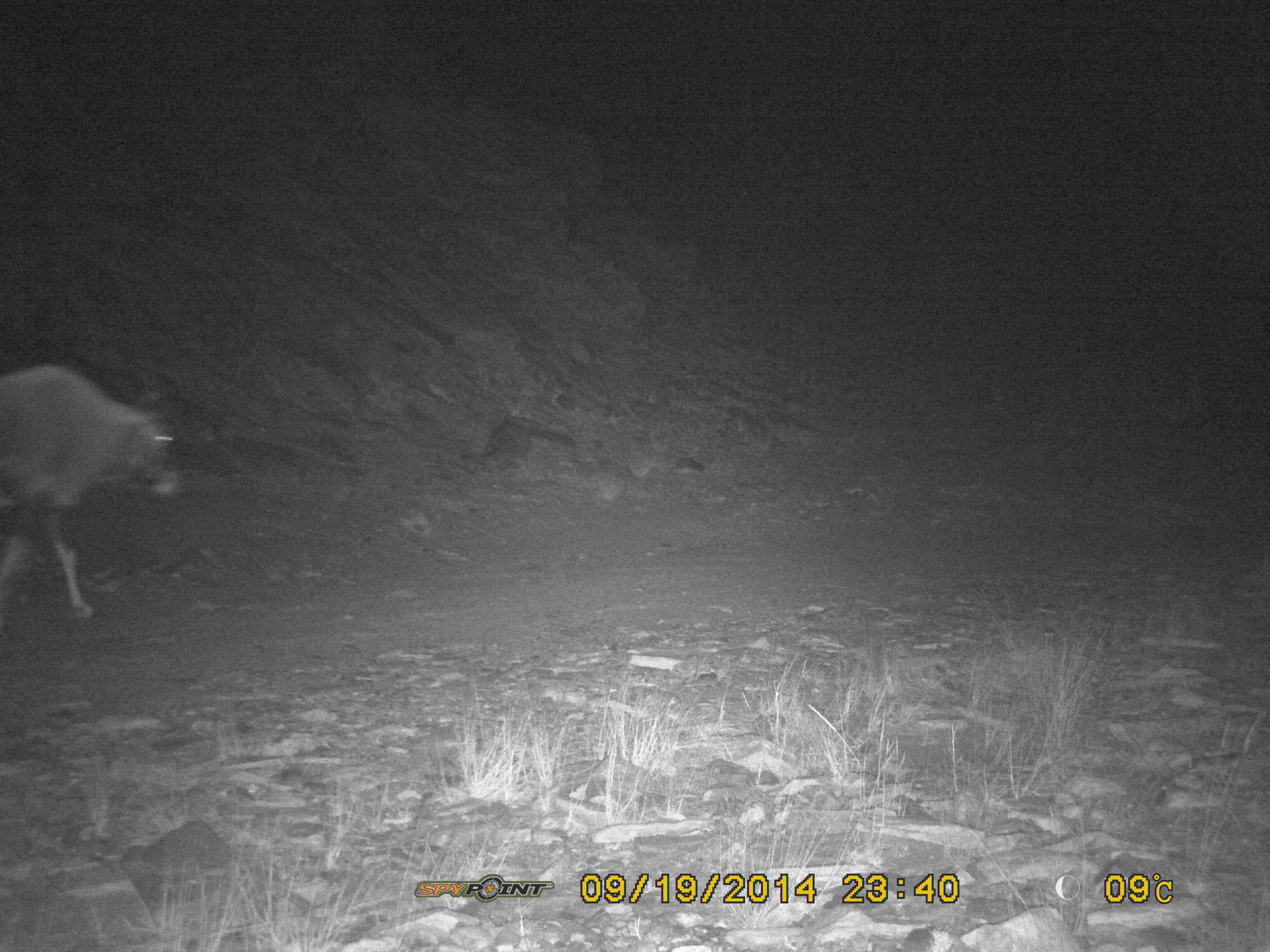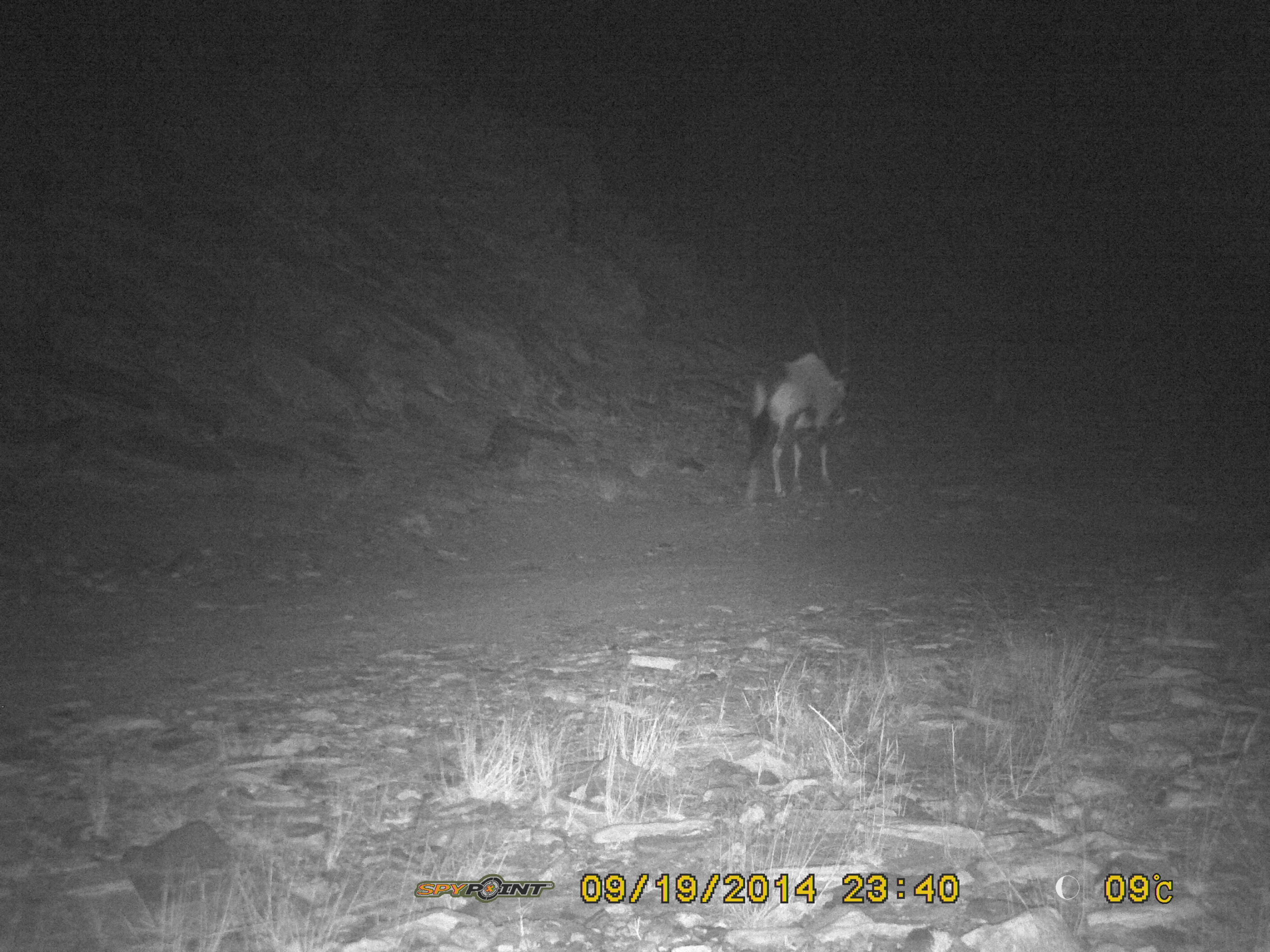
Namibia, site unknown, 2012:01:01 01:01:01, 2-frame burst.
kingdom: Animalia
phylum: Chordata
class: Mammalia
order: Artiodactyla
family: Bovidae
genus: Oryx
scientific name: Oryx gazella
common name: gemsbok